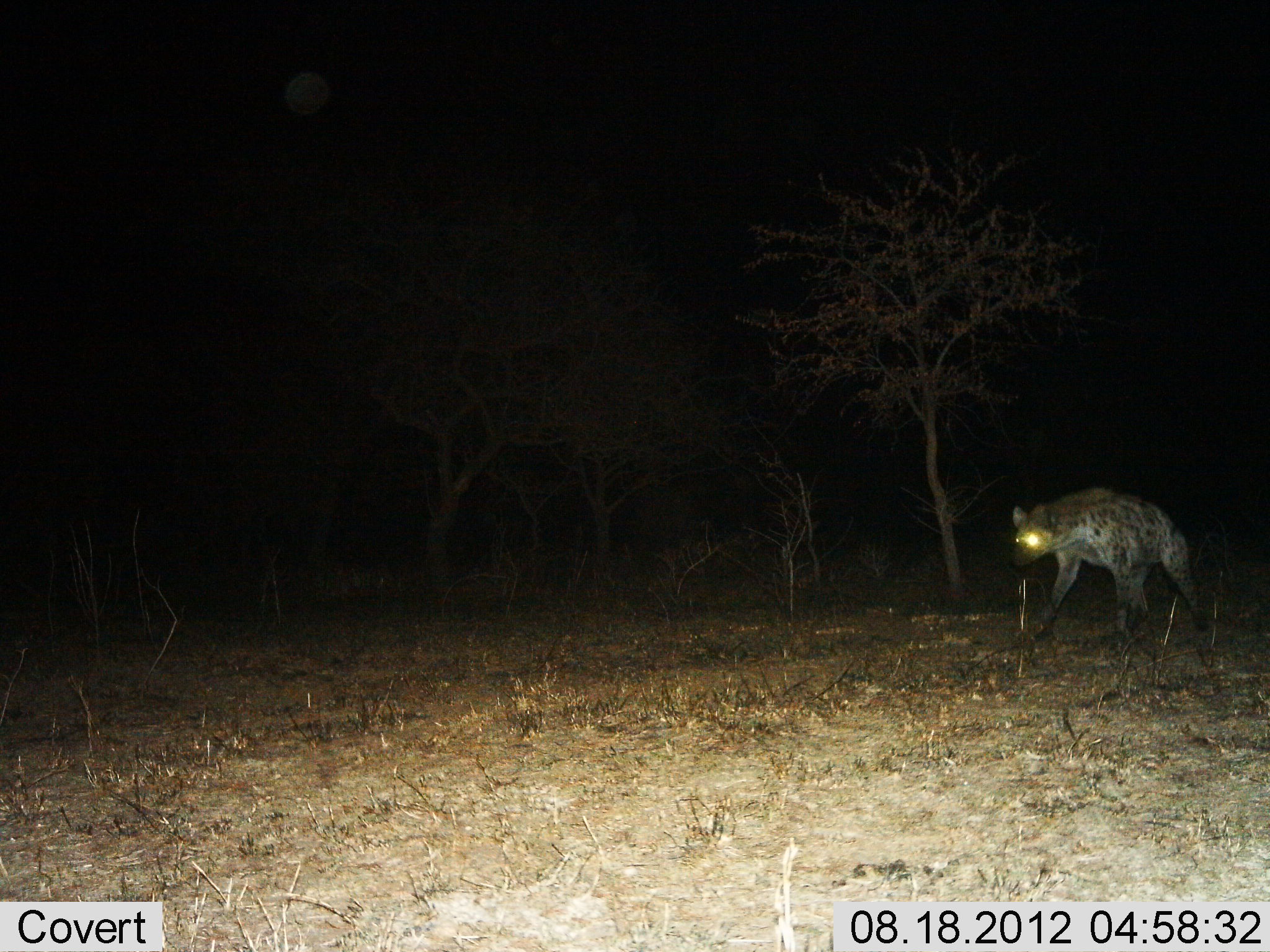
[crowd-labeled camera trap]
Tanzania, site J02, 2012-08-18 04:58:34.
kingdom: Animalia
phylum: Chordata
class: Mammalia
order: Carnivora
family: Hyaenidae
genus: Crocuta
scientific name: Crocuta crocuta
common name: spotted hyena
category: hyenaspotted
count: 1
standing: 10%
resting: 0%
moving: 90%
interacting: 0%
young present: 0%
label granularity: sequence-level